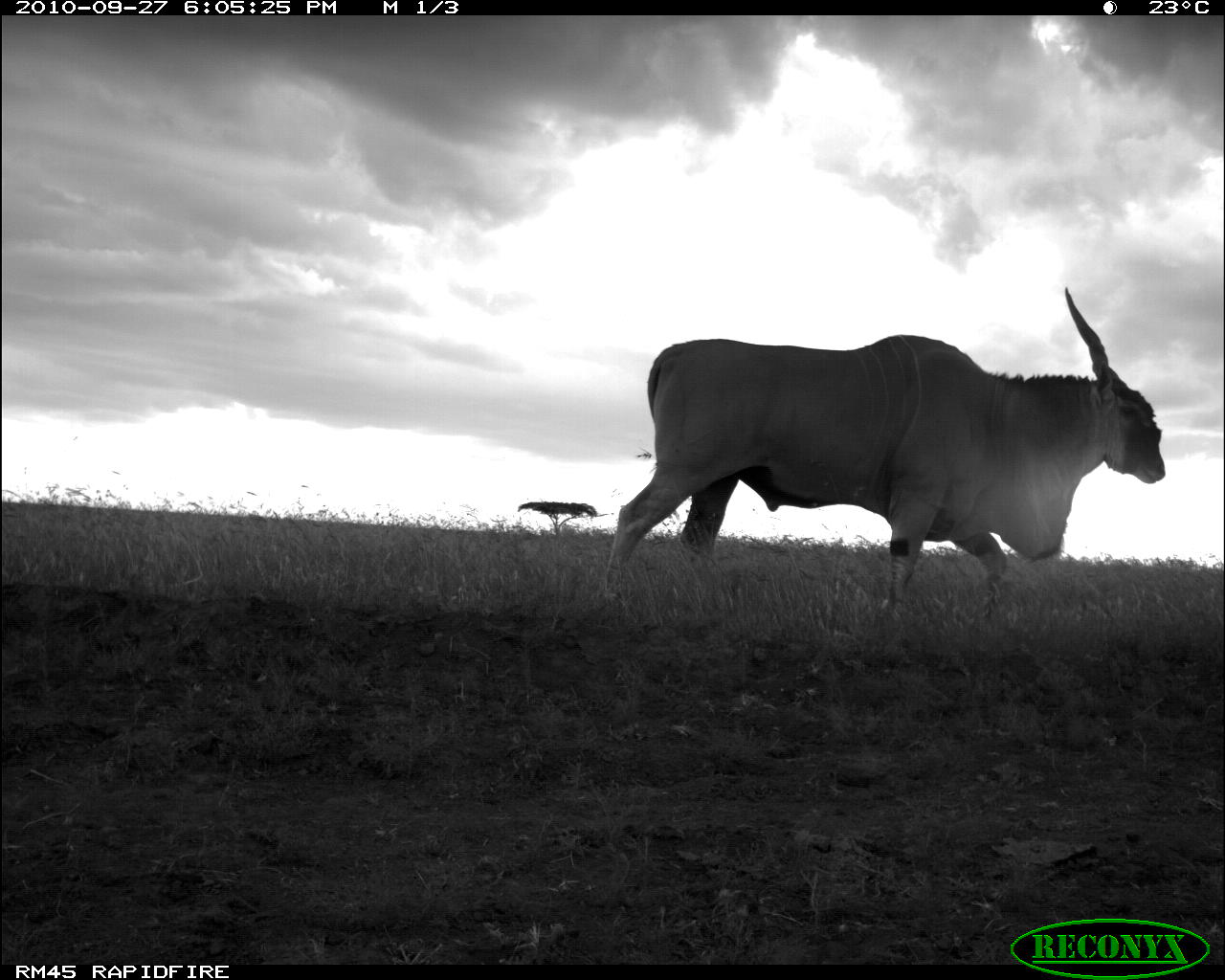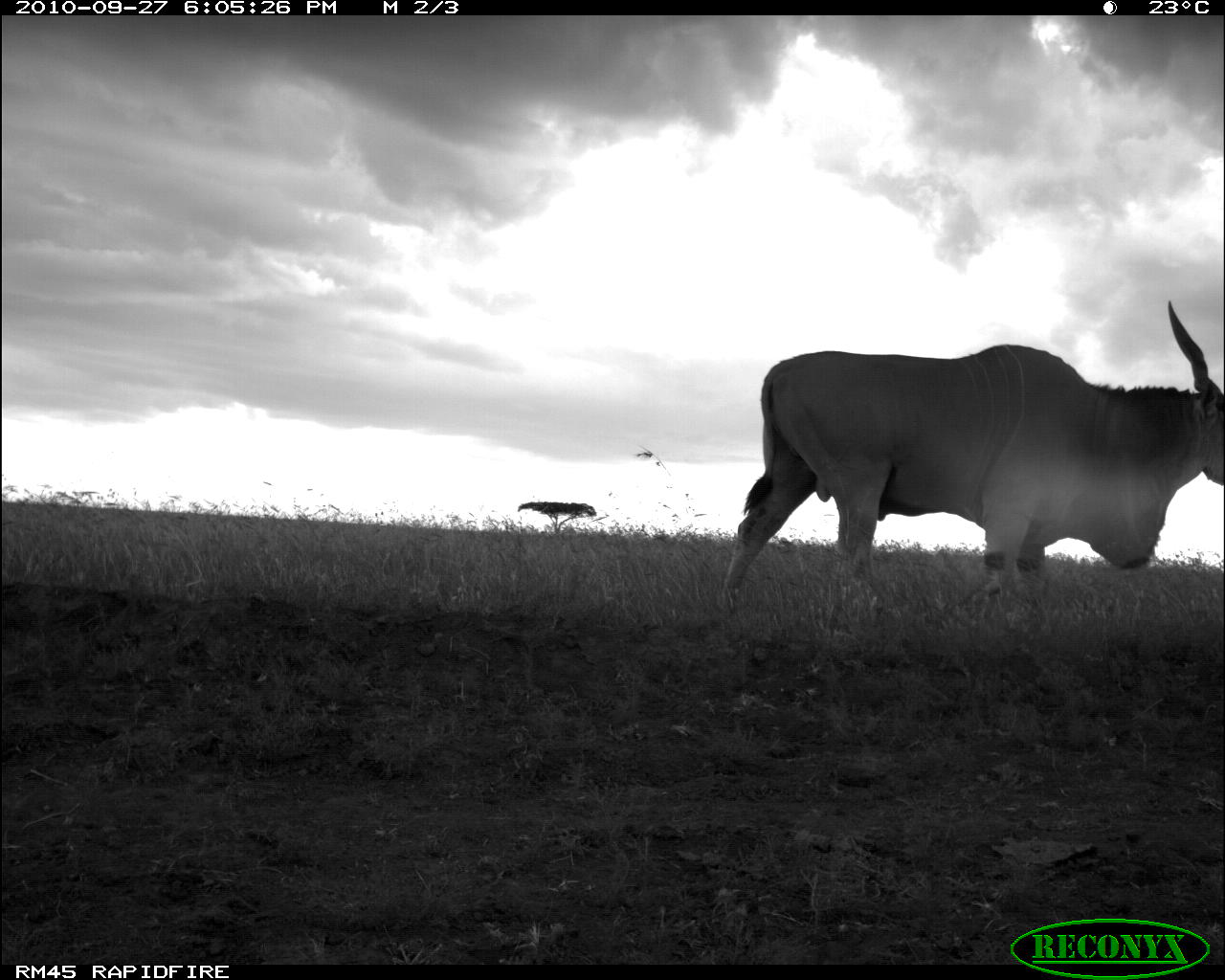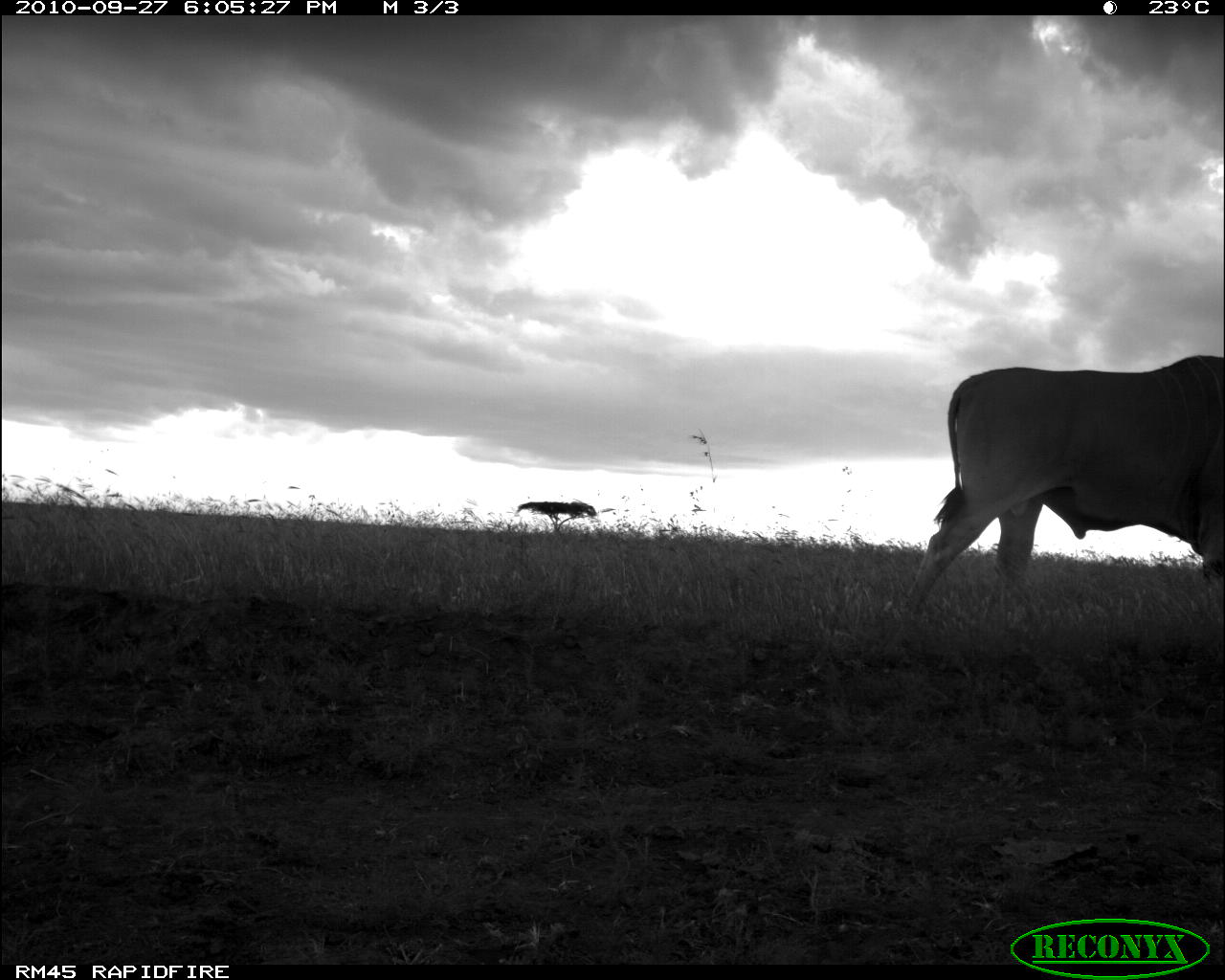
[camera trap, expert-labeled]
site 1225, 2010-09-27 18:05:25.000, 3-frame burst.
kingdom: Animalia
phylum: Chordata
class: Mammalia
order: Artiodactyla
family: Bovidae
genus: Tragelaphus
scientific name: Tragelaphus oryx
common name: eland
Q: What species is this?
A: Tragelaphus oryx (eland).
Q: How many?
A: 1.